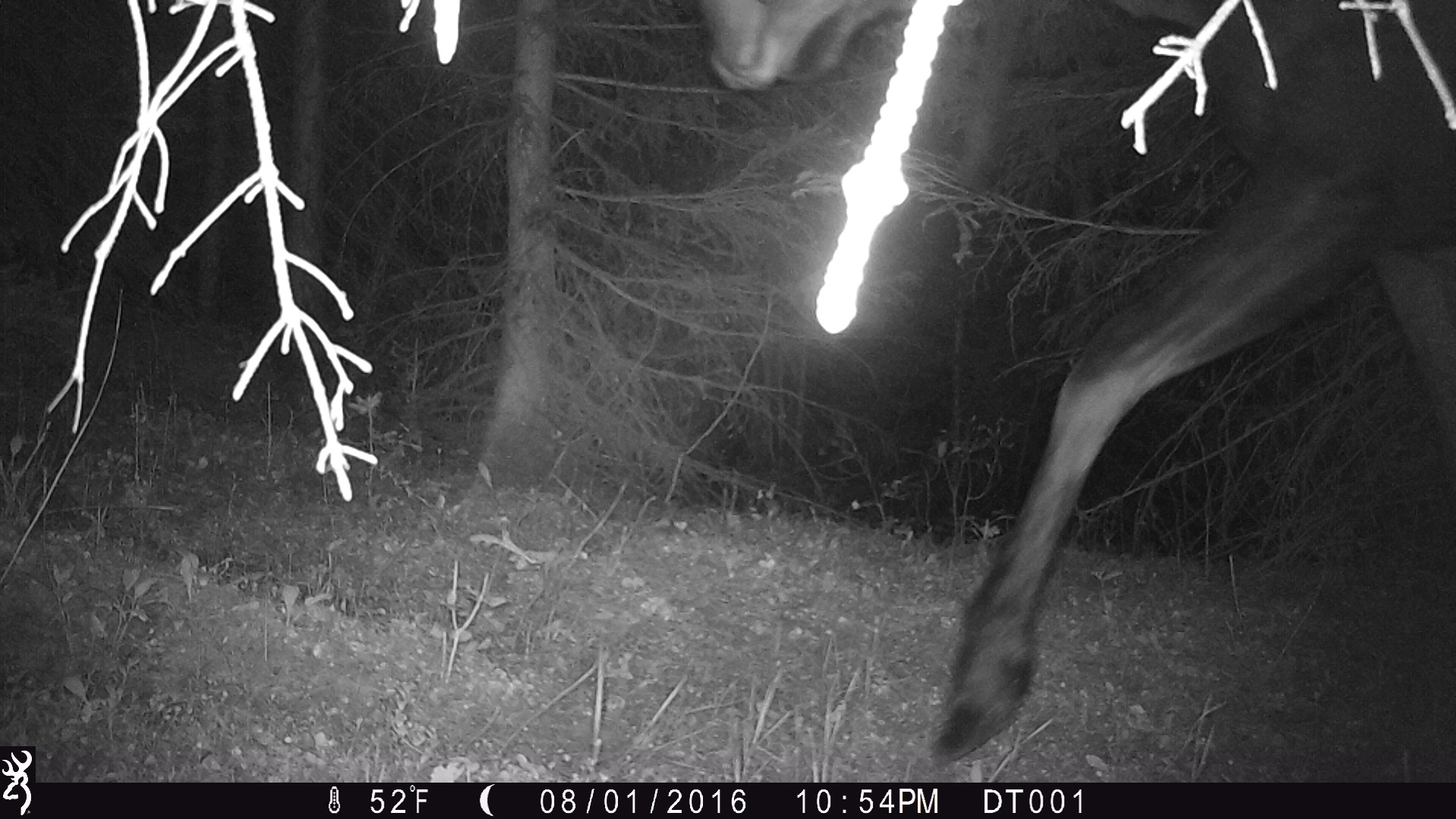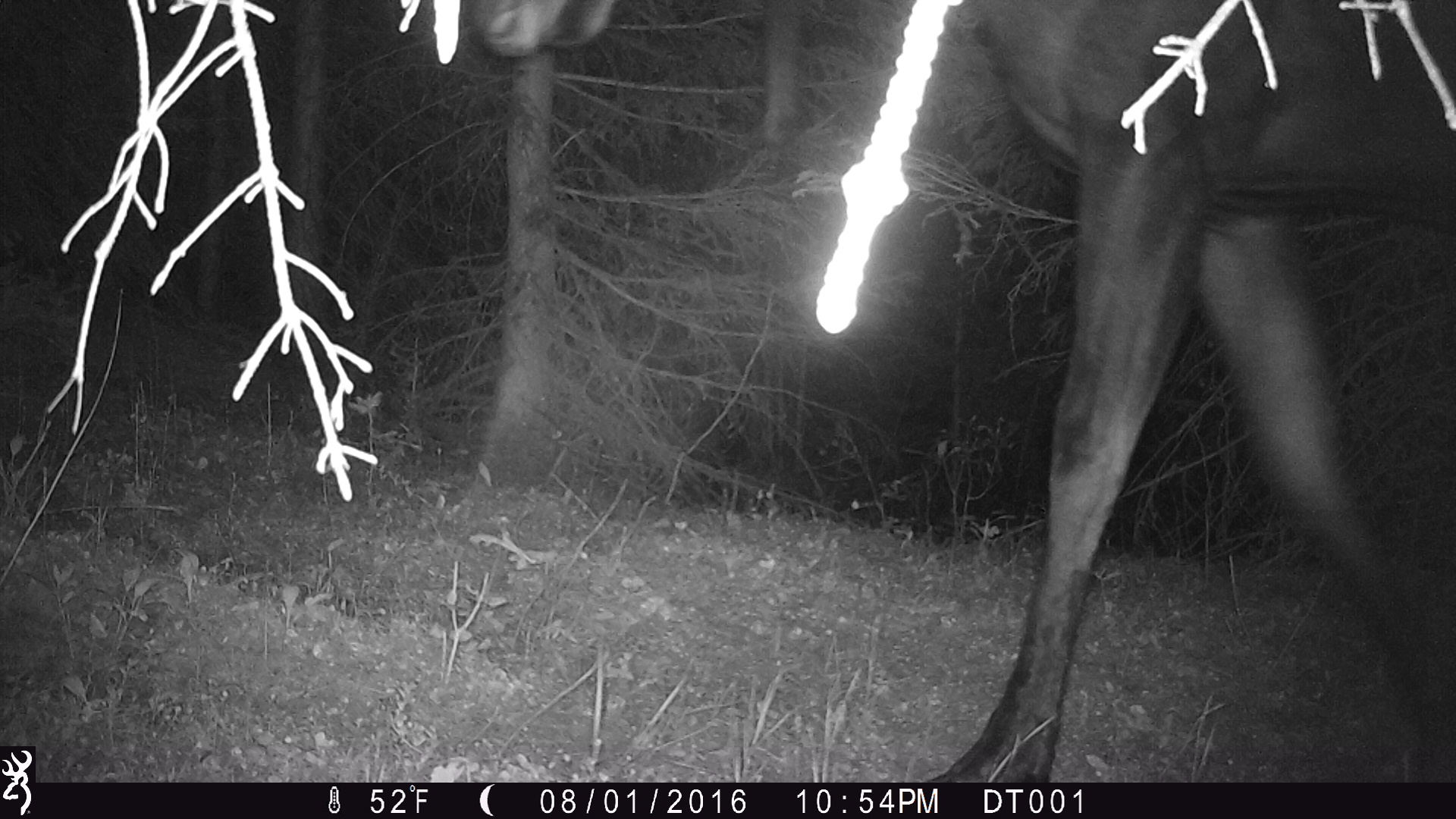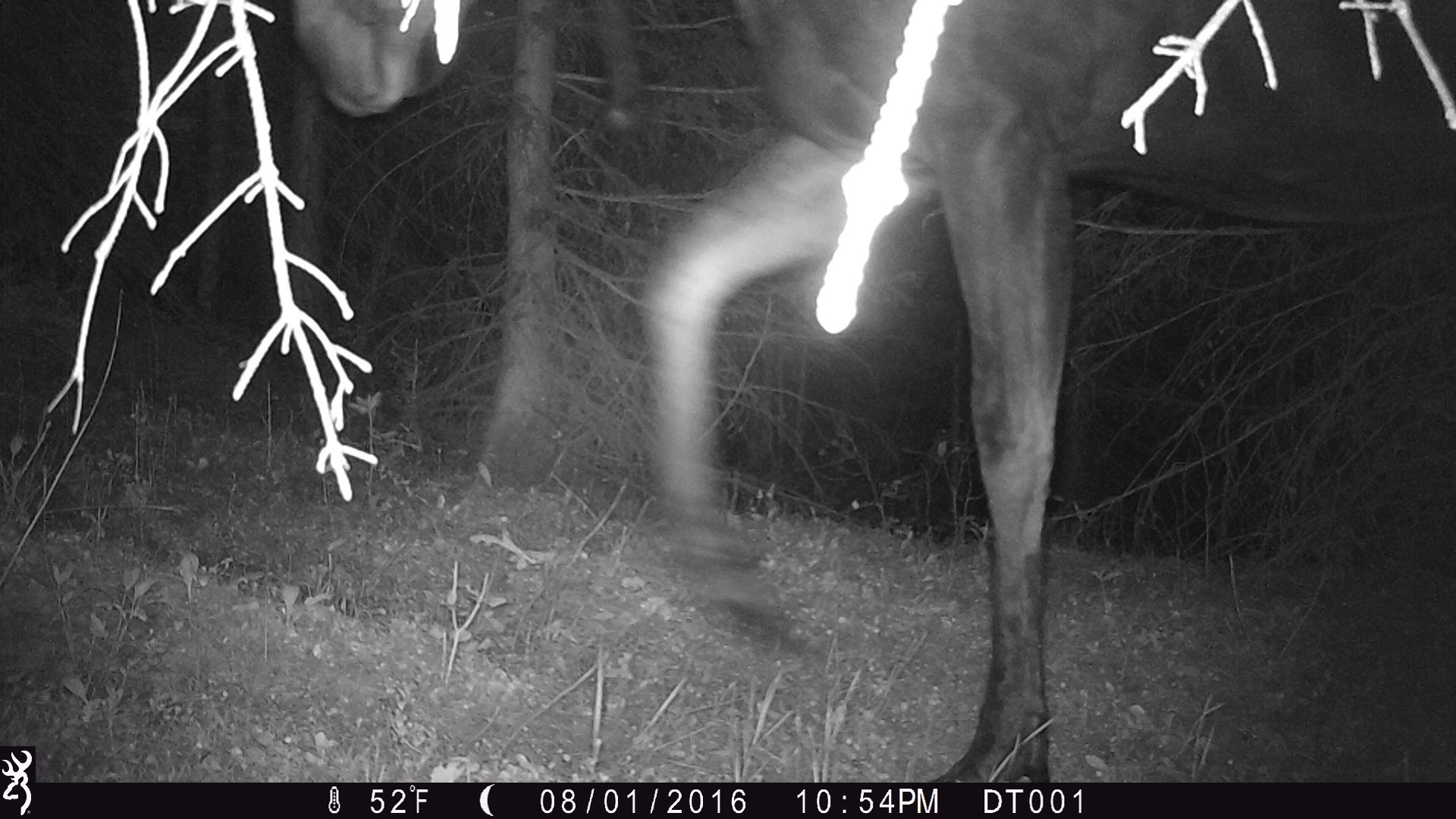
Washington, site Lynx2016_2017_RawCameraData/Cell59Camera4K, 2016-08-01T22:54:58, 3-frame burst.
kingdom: Animalia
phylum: Chordata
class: Mammalia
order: Artiodactyla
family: Cervidae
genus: Alces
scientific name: Alces alces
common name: moose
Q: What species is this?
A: Alces alces (moose).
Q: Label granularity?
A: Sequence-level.